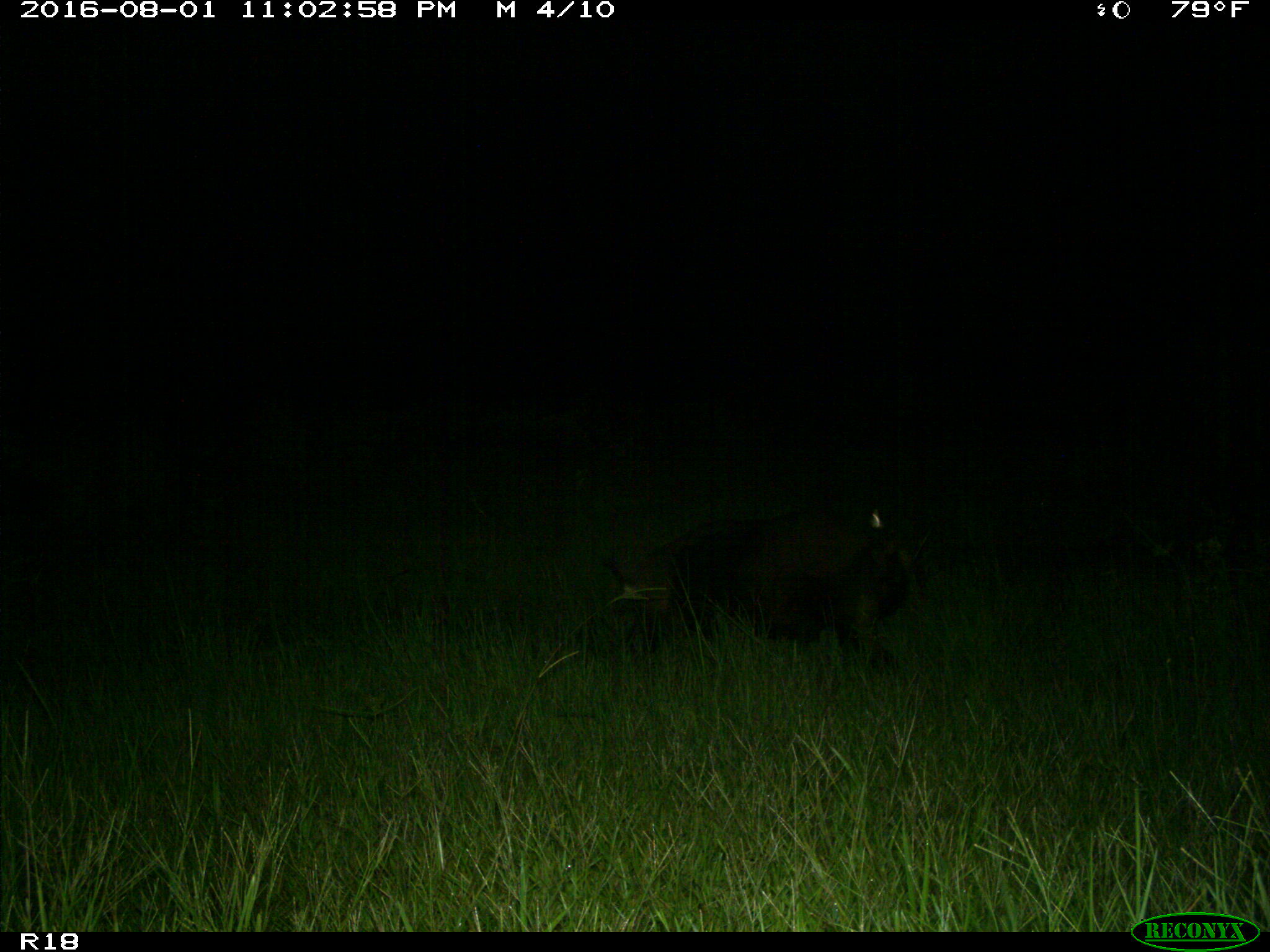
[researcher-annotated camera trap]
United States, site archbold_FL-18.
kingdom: Animalia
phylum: Chordata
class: Mammalia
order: Artiodactyla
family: Suidae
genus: Sus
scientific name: Sus scrofa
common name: wild boar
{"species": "Sus scrofa (wild boar)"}